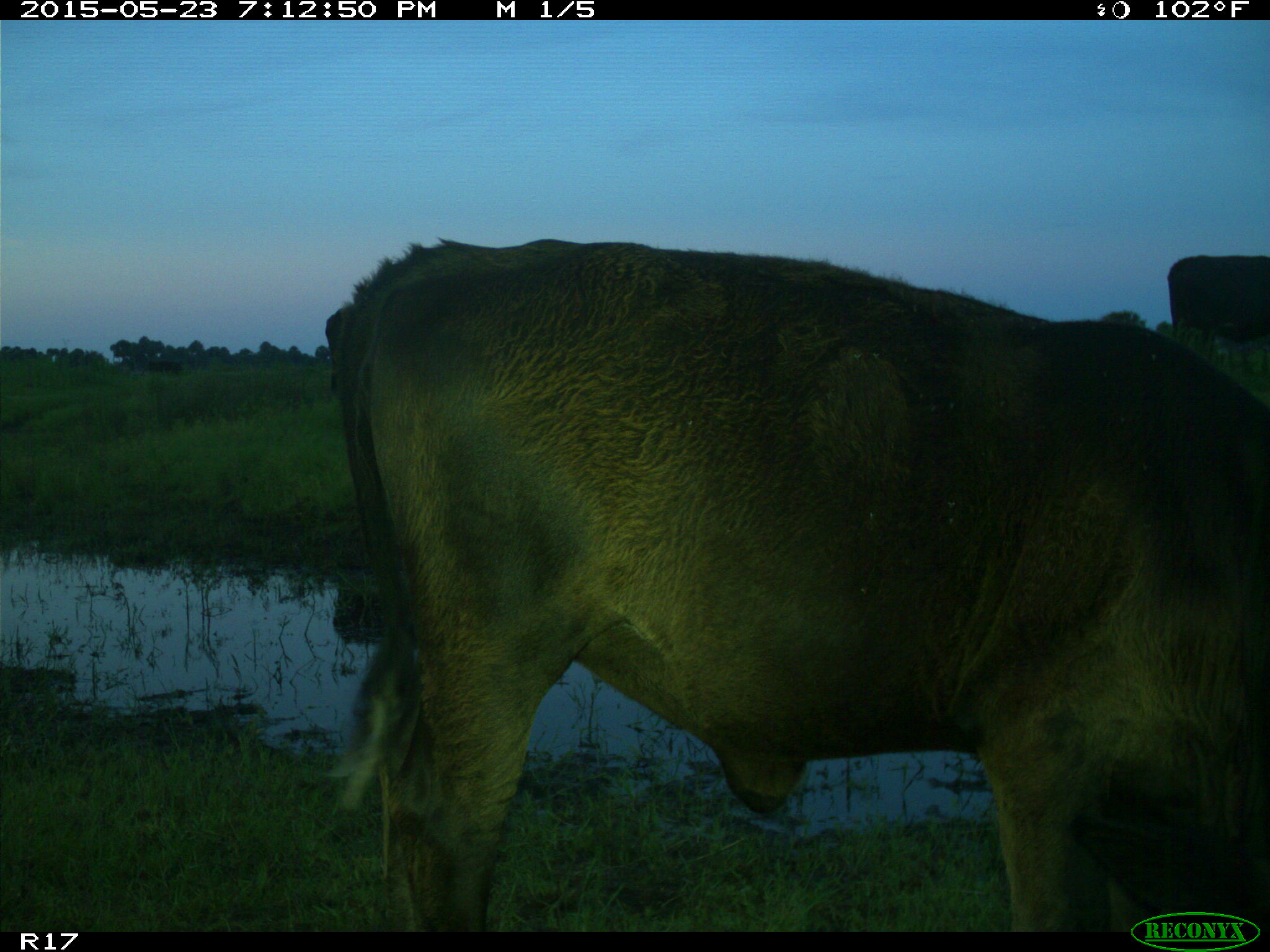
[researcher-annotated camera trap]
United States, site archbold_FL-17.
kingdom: Animalia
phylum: Chordata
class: Mammalia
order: Artiodactyla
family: Bovidae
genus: Bos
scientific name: Bos taurus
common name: domestic cow